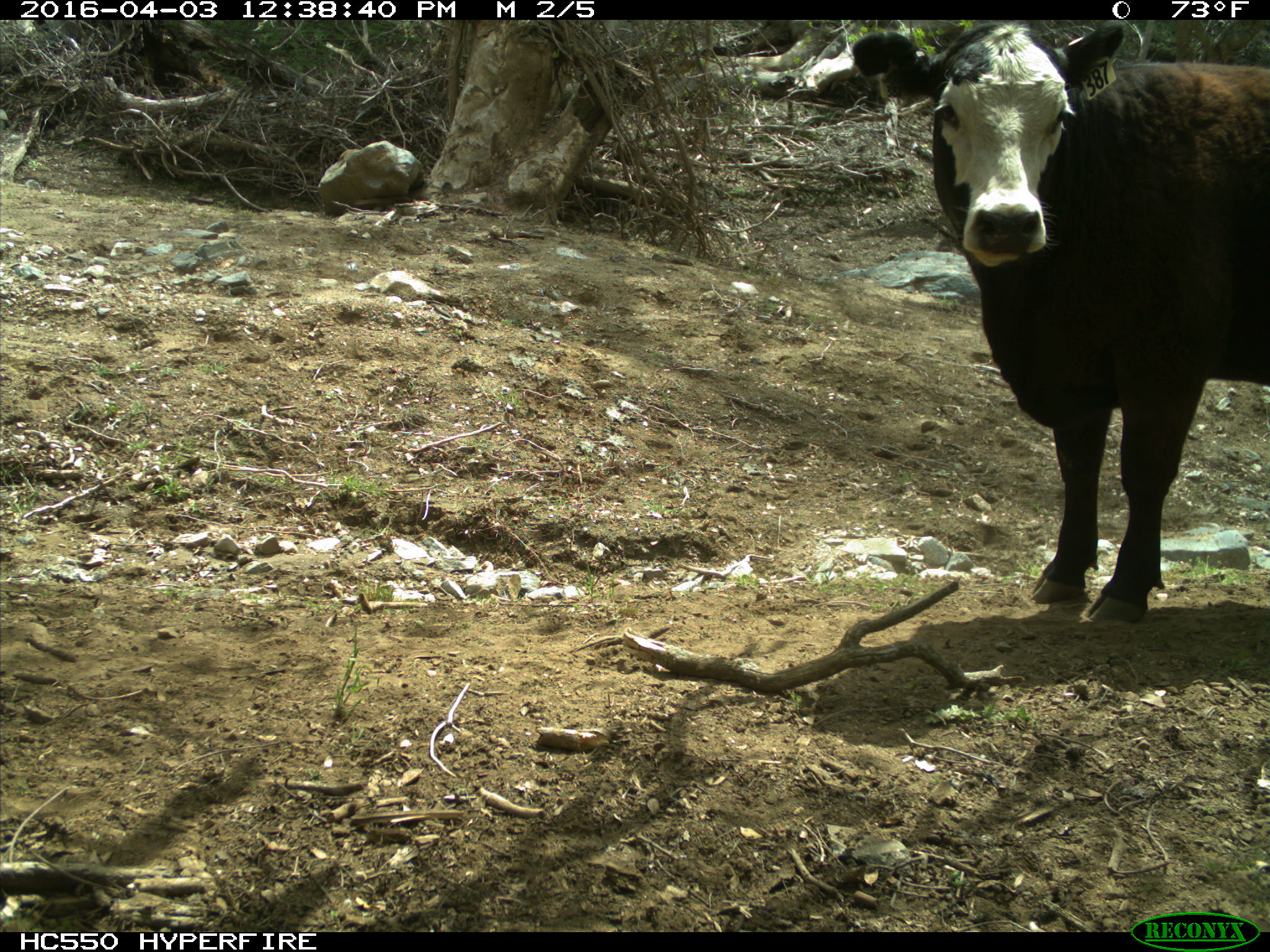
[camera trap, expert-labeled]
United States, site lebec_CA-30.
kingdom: Animalia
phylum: Chordata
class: Mammalia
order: Artiodactyla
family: Bovidae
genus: Bos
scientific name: Bos taurus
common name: domestic cow